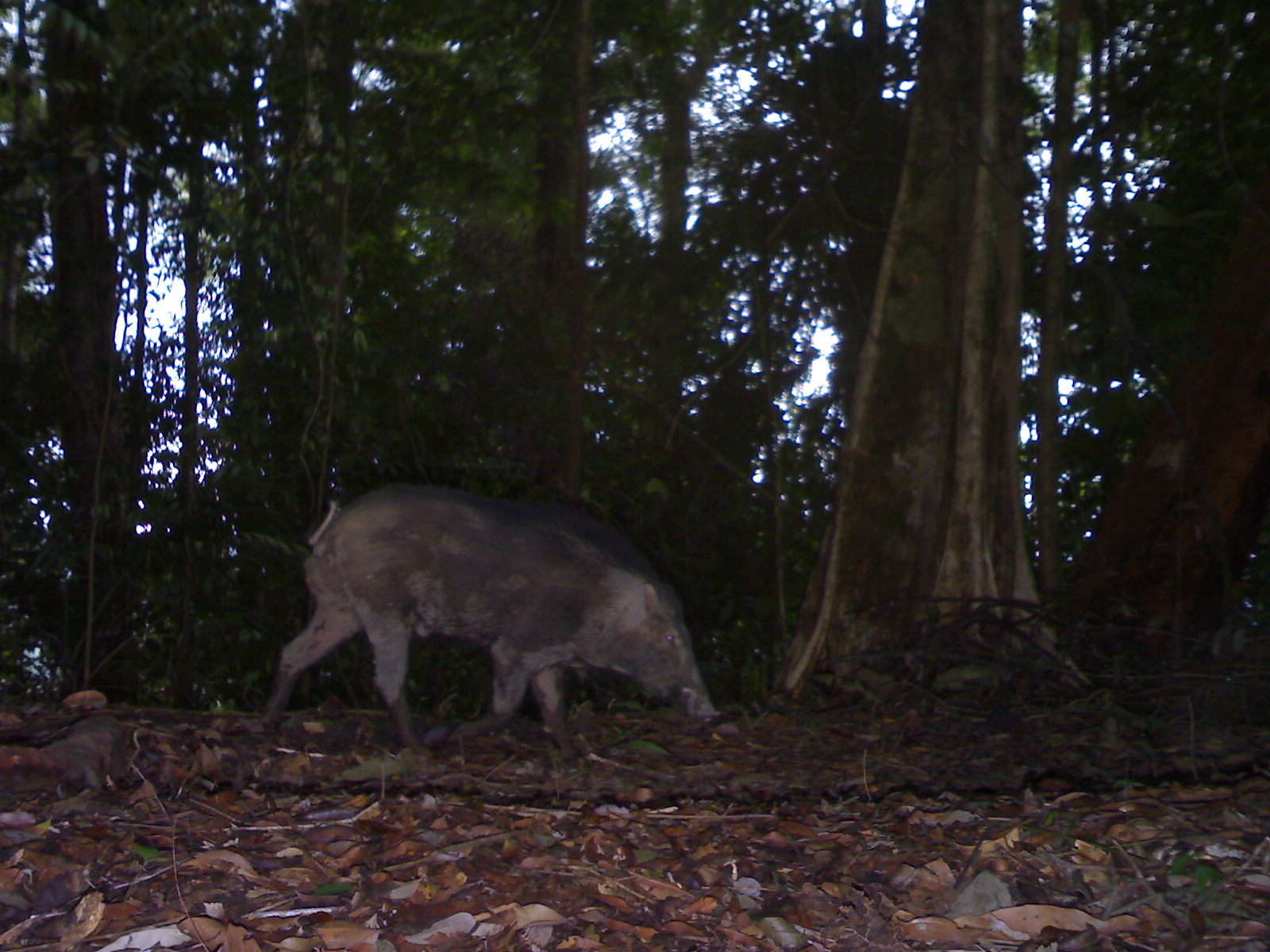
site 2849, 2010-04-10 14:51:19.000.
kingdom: Animalia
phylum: Chordata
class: Mammalia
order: Artiodactyla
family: Suidae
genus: Sus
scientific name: Sus scrofa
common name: wild boar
Sus scrofa (wild boar), count 1, sex male.